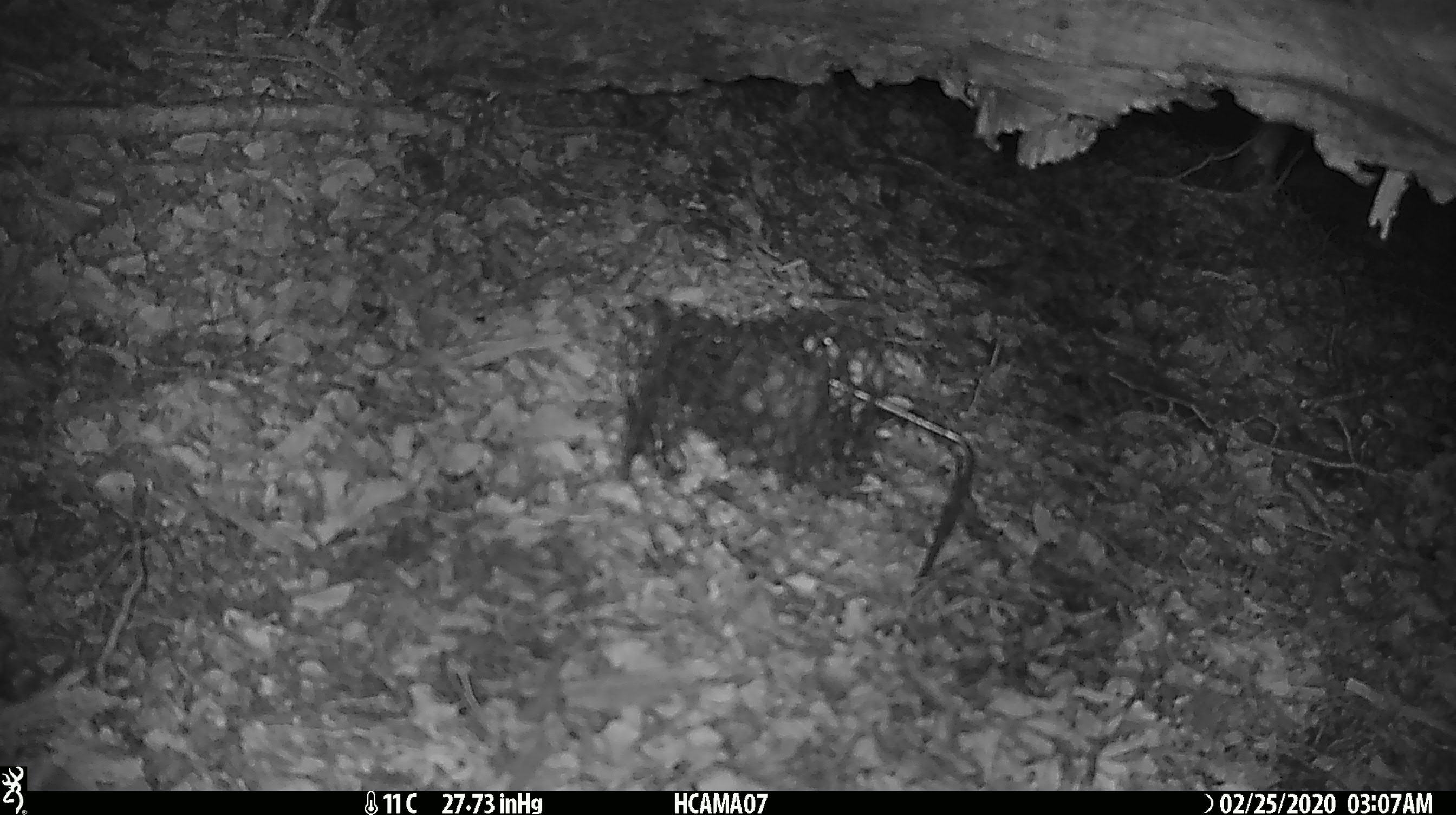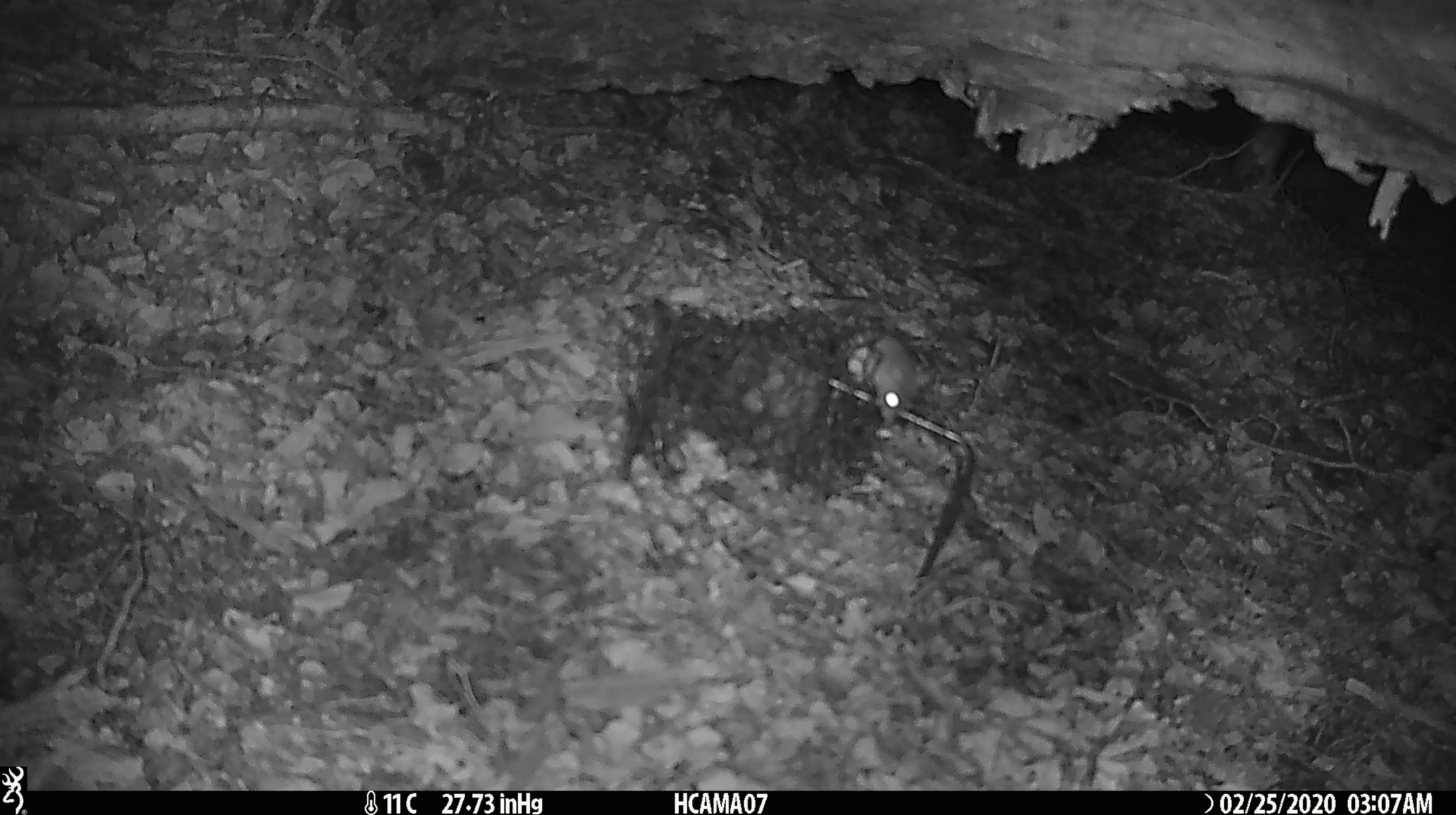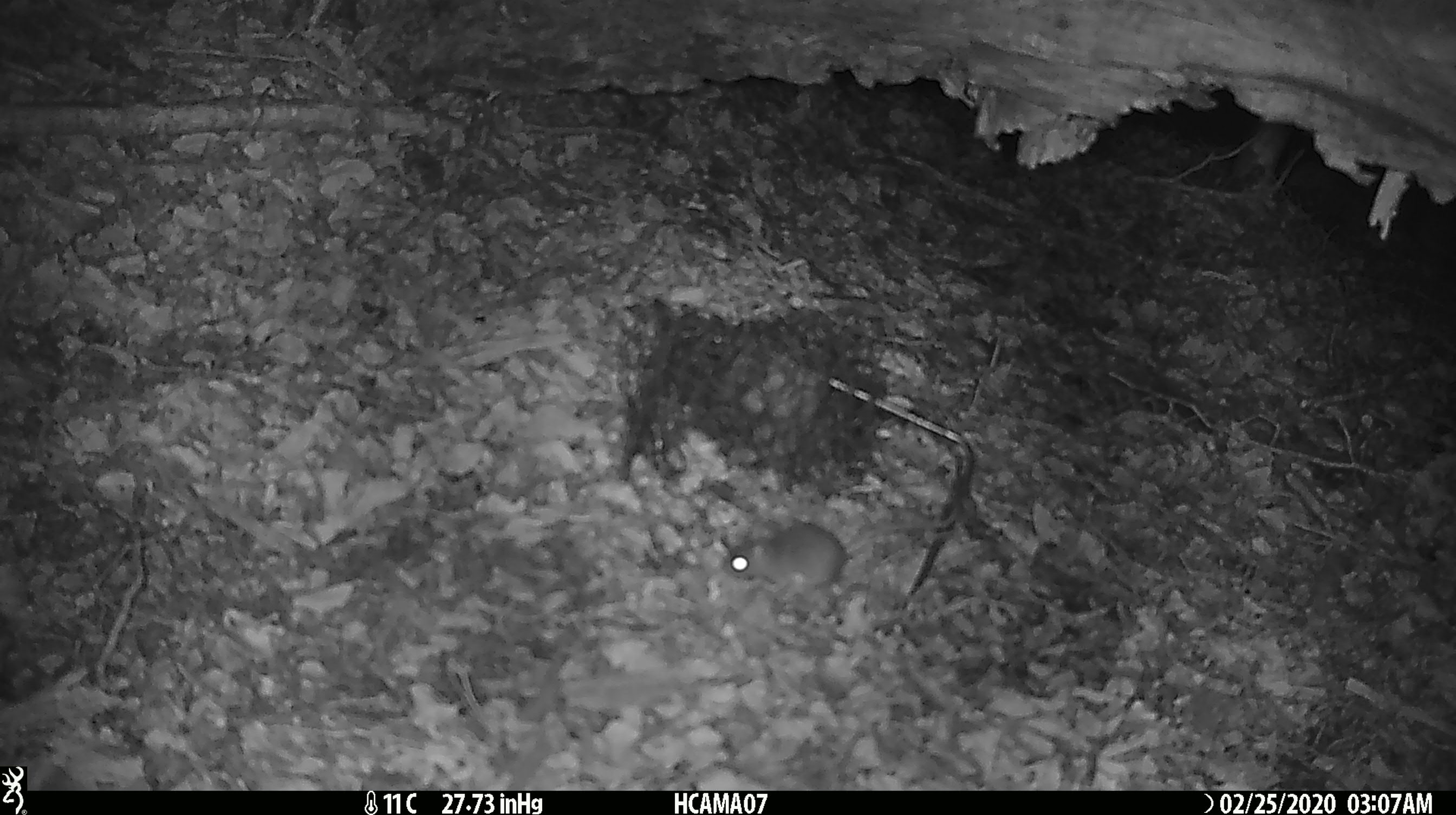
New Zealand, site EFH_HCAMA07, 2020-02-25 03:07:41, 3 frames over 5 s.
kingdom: Animalia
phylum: Chordata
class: Mammalia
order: Rodentia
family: Muridae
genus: Mus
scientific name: Mus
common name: mouse